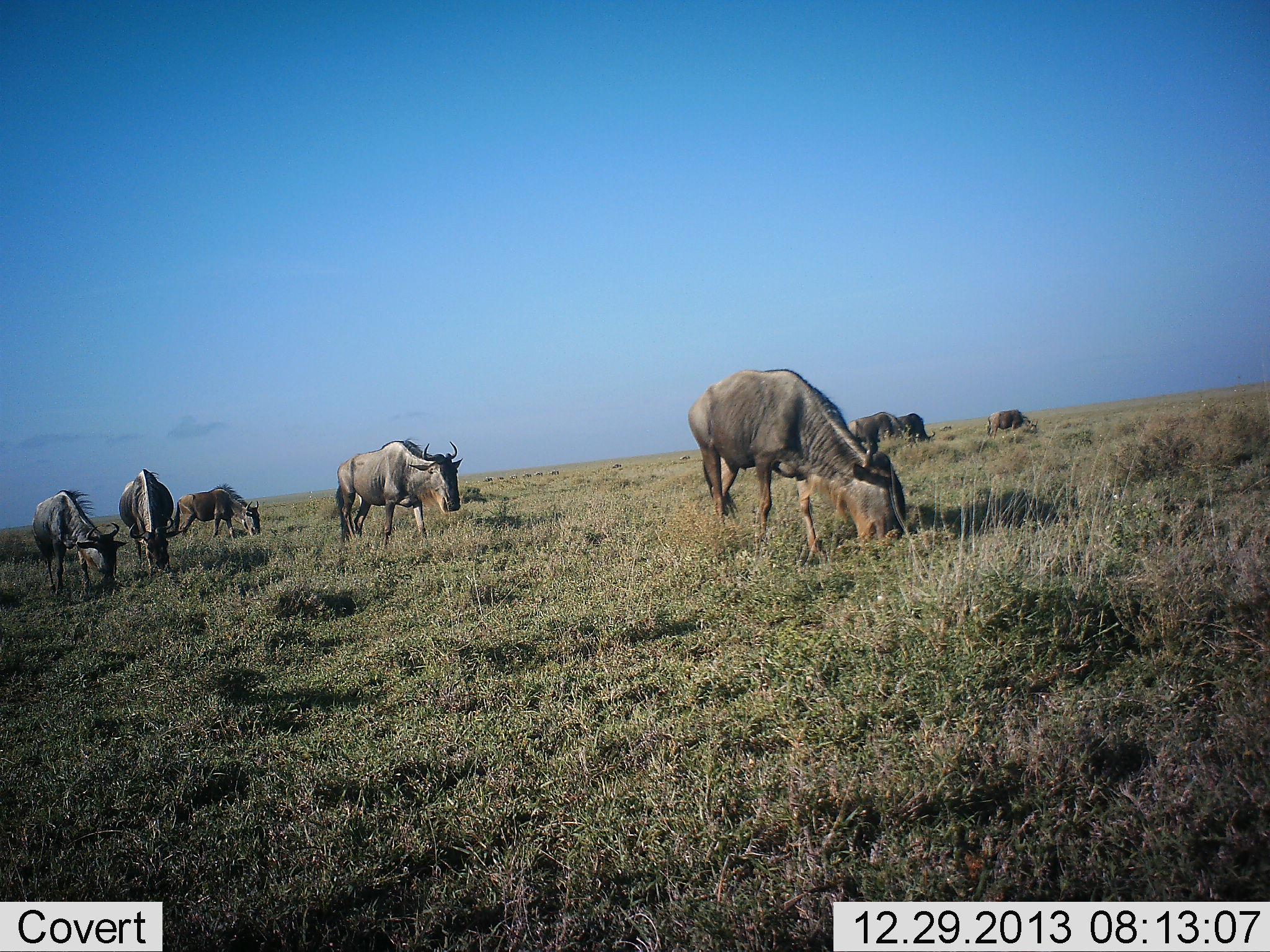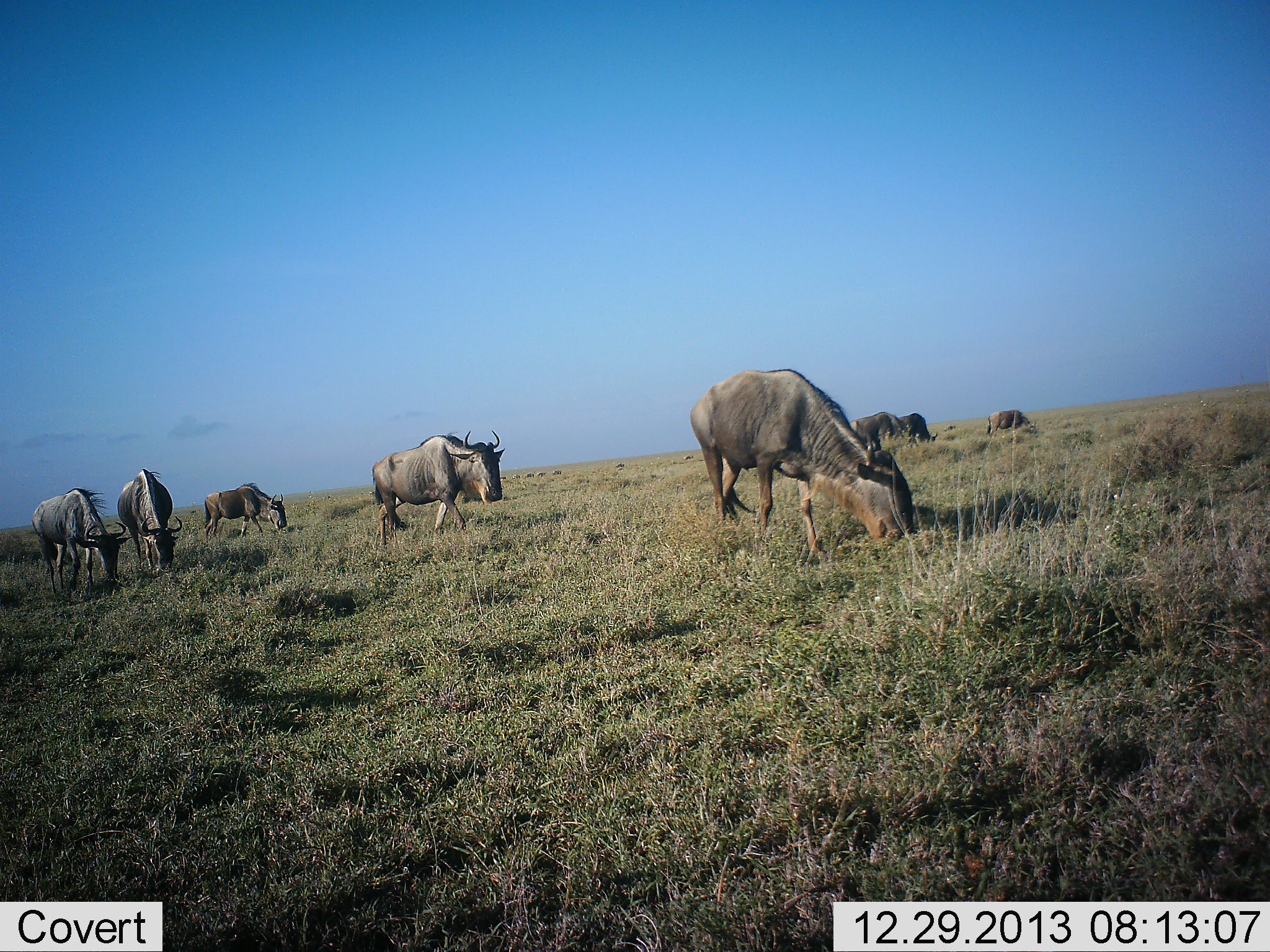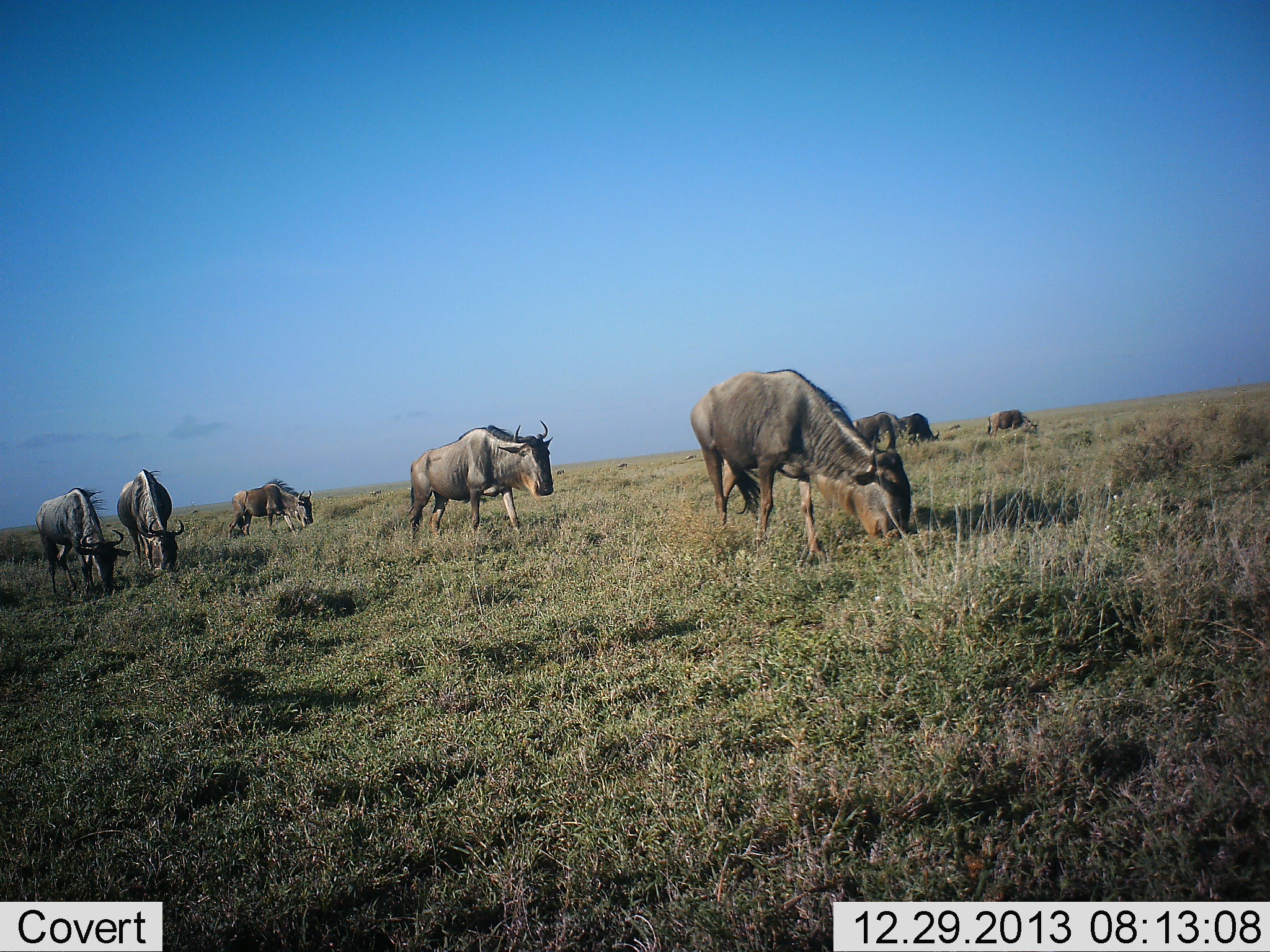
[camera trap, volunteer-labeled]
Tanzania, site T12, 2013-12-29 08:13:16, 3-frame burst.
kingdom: Animalia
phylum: Chordata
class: Mammalia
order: Artiodactyla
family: Bovidae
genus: Connochaetes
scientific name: Connochaetes taurinus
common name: blue wildebeest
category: wildebeest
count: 8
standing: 20%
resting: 0%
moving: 80%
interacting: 0%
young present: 0%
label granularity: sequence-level